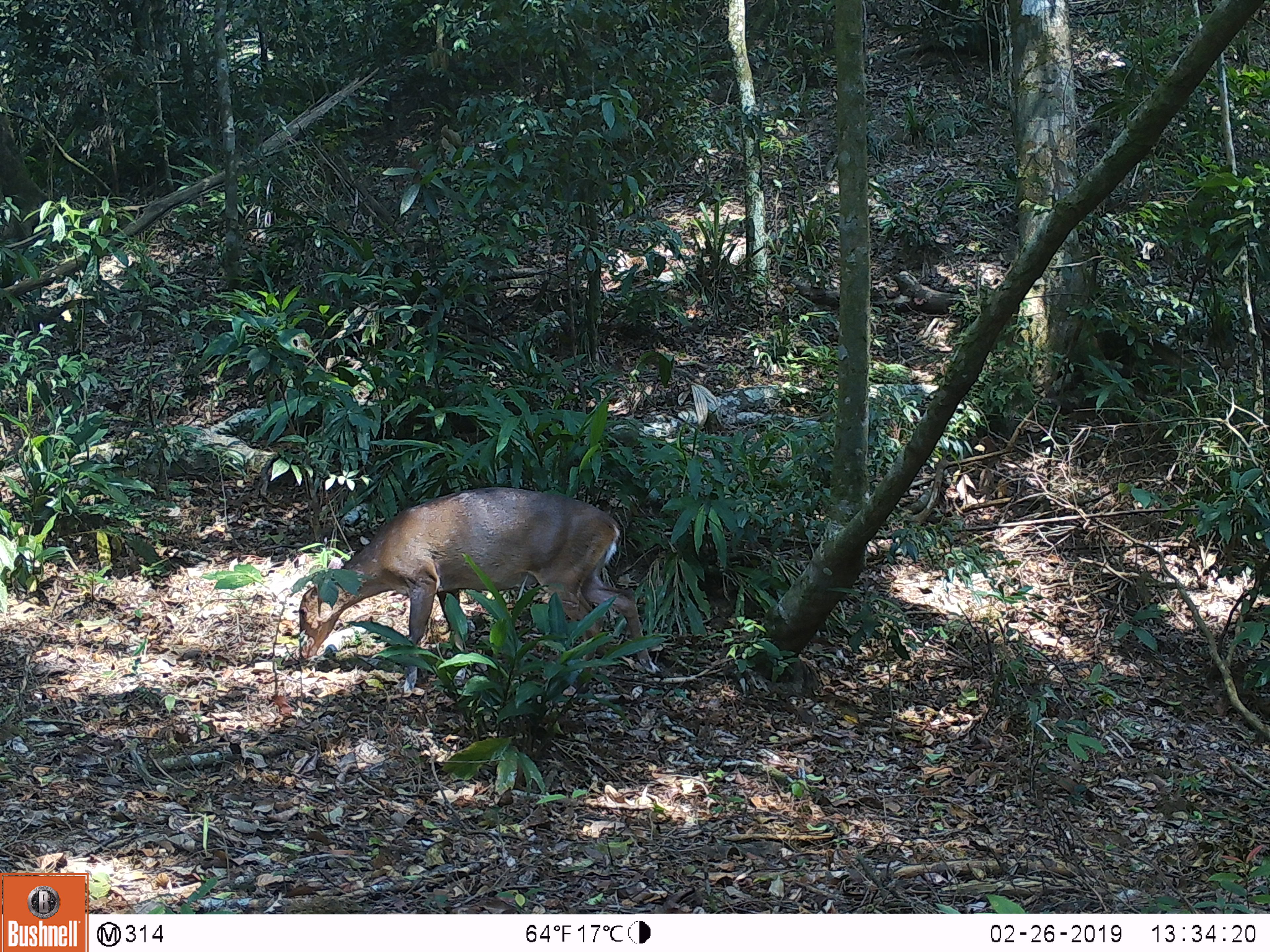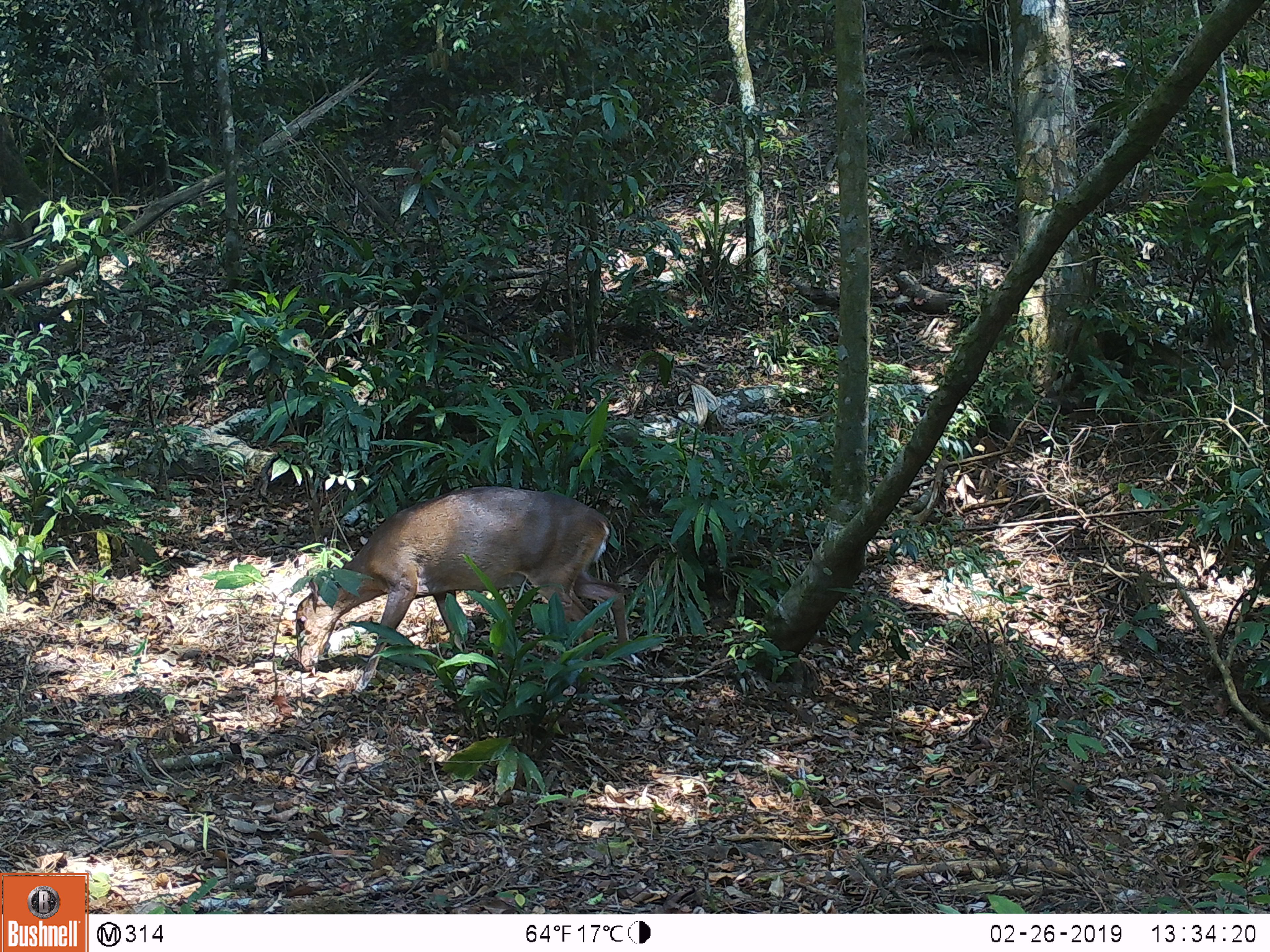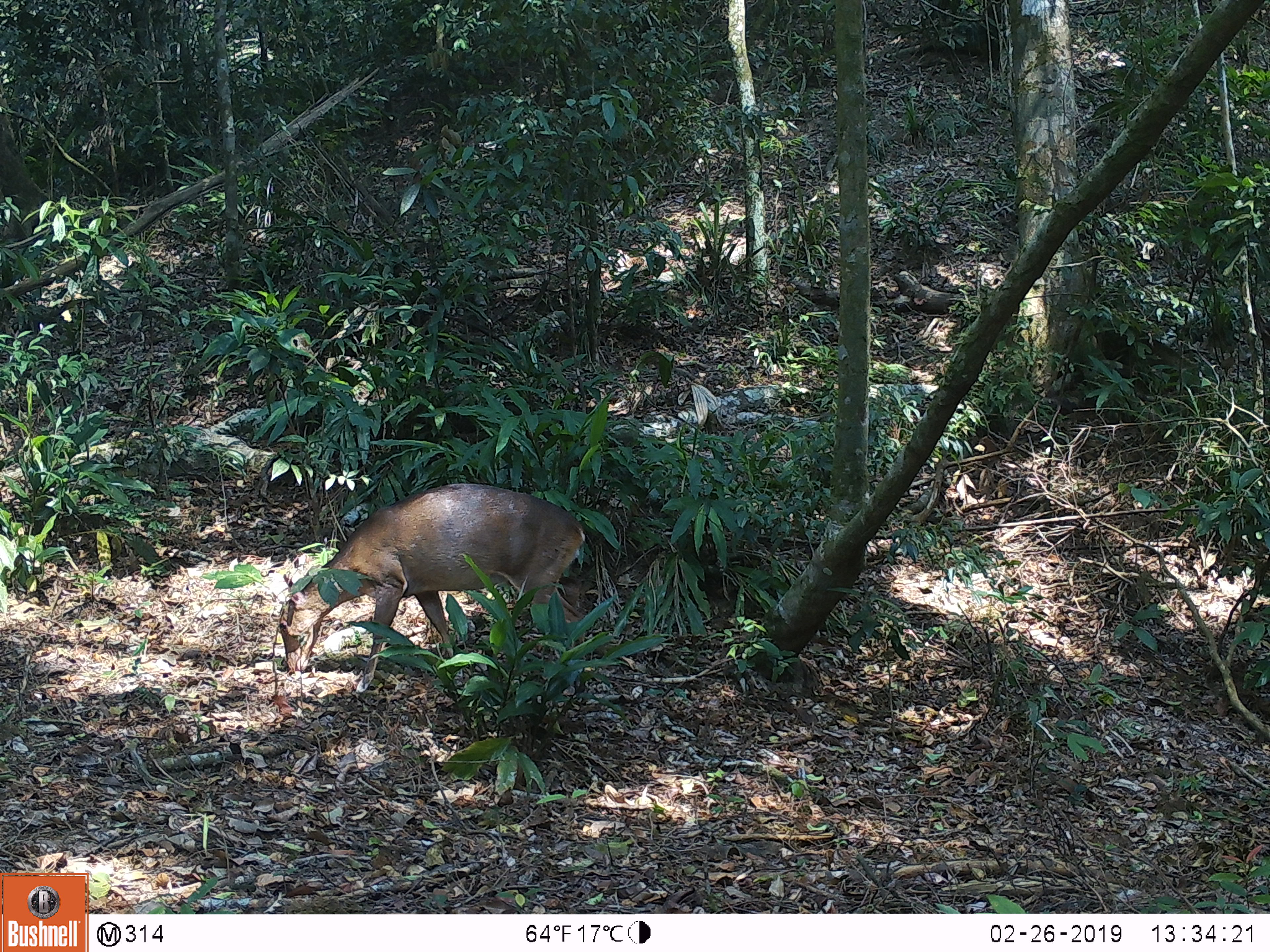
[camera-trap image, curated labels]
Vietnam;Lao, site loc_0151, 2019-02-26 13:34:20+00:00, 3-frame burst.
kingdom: Animalia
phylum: Chordata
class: Mammalia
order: Artiodactyla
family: Cervidae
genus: Muntiacus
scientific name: Muntiacus vuquangensis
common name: large-antlered muntjac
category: large antlered muntjac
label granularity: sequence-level